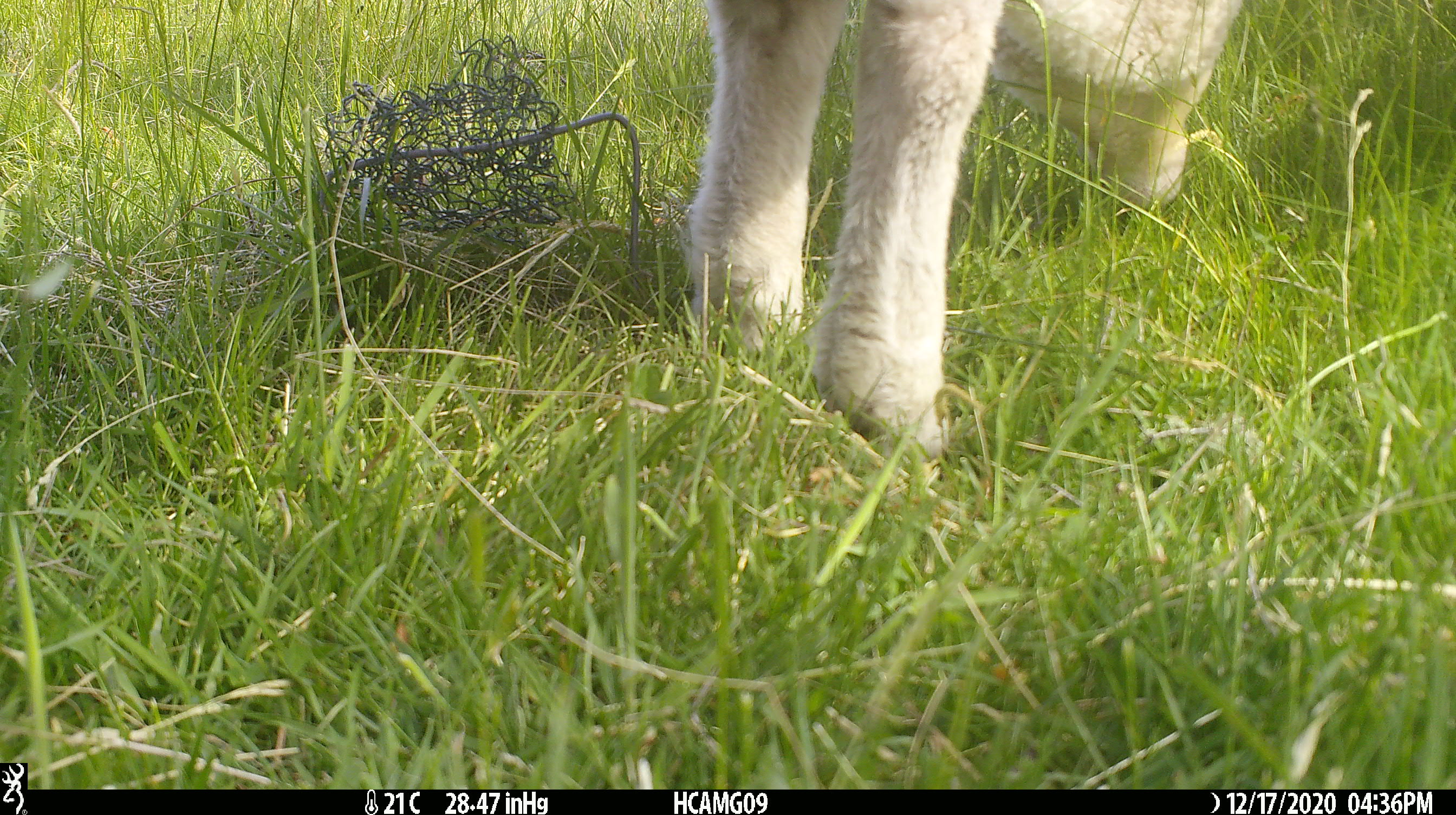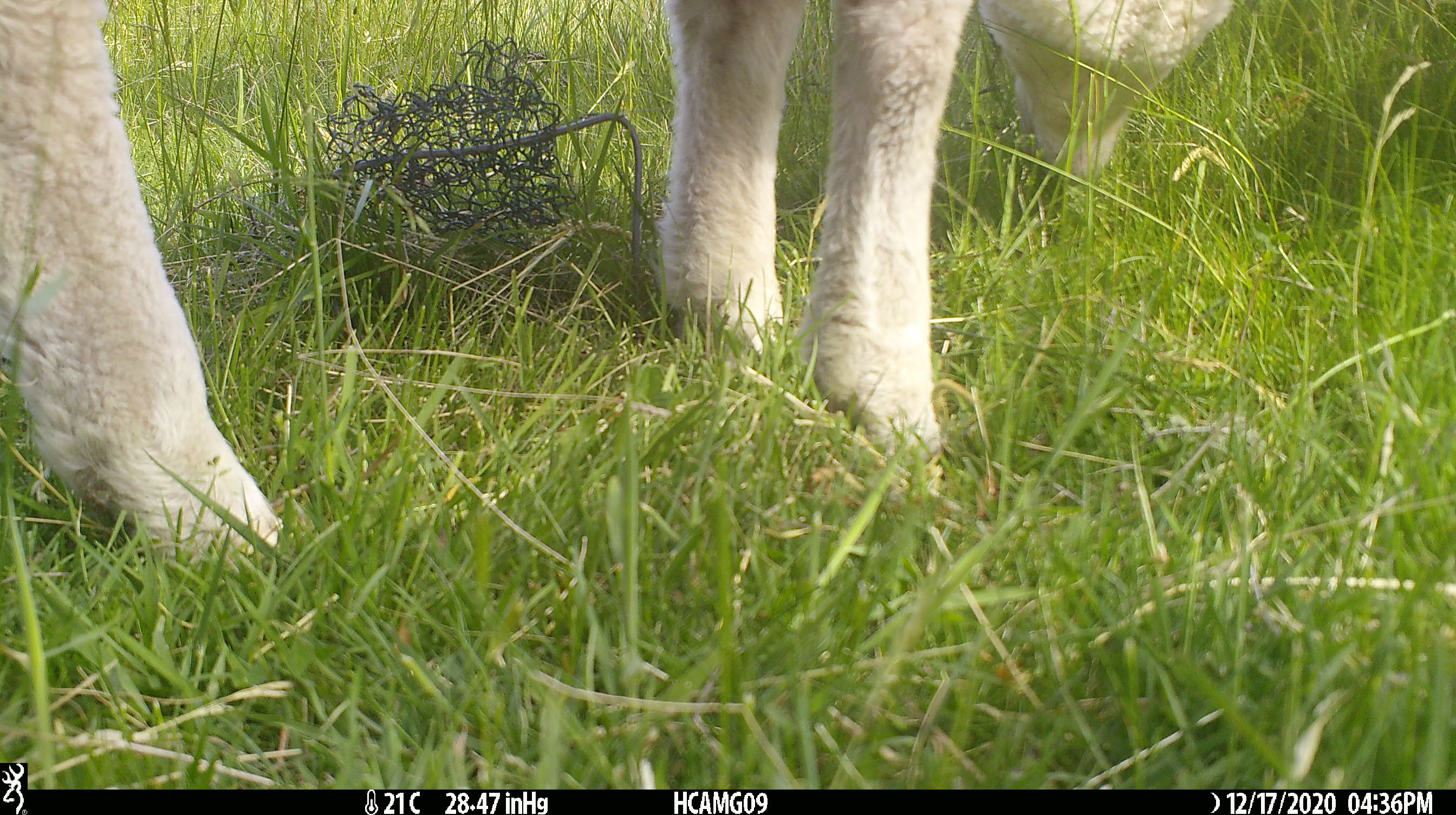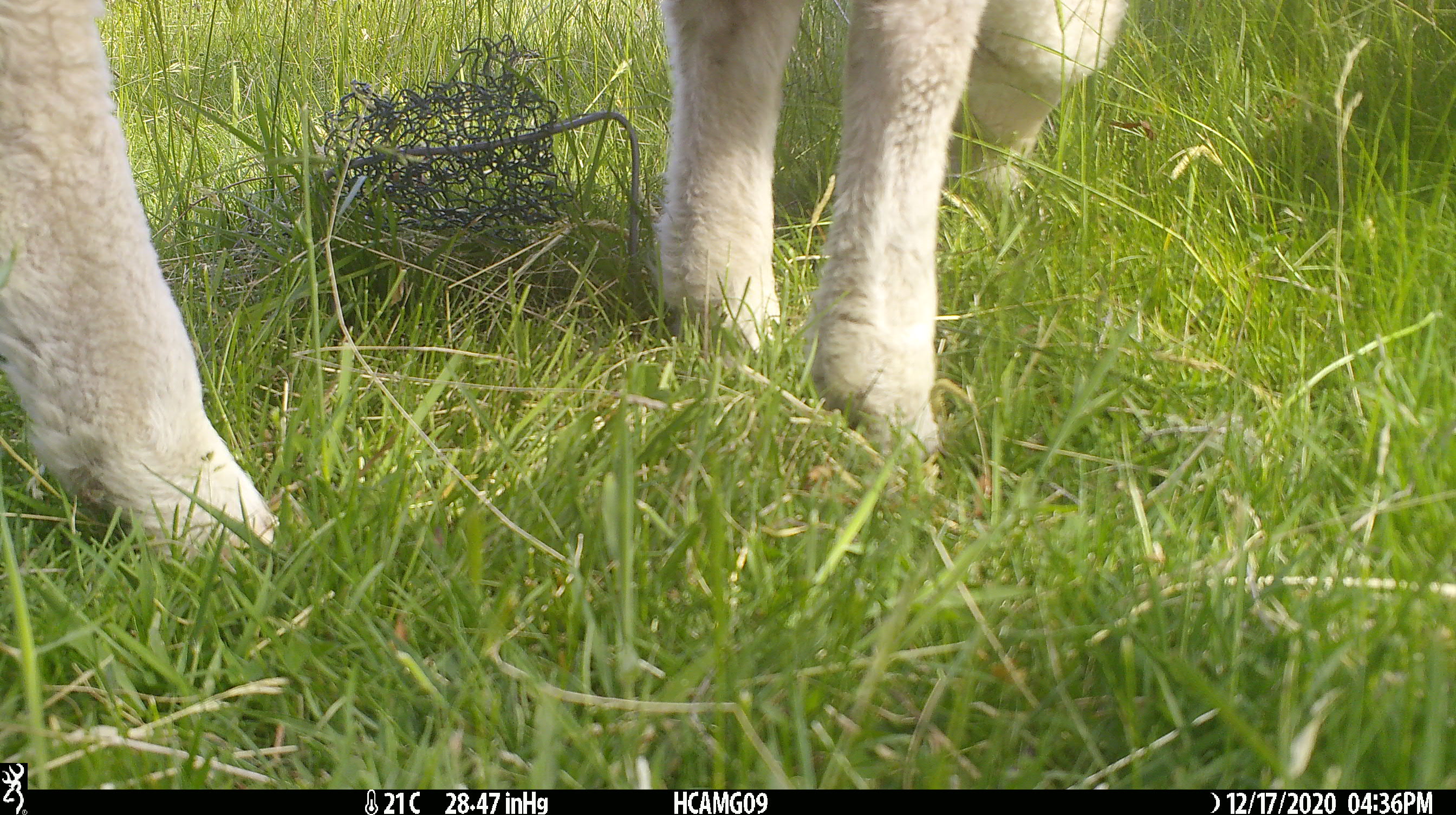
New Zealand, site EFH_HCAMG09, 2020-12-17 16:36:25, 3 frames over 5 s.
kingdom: Animalia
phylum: Chordata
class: Mammalia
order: Artiodactyla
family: Bovidae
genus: Ovis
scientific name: Ovis aries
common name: domestic sheep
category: sheep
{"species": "sheep (domestic sheep) (Ovis aries)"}